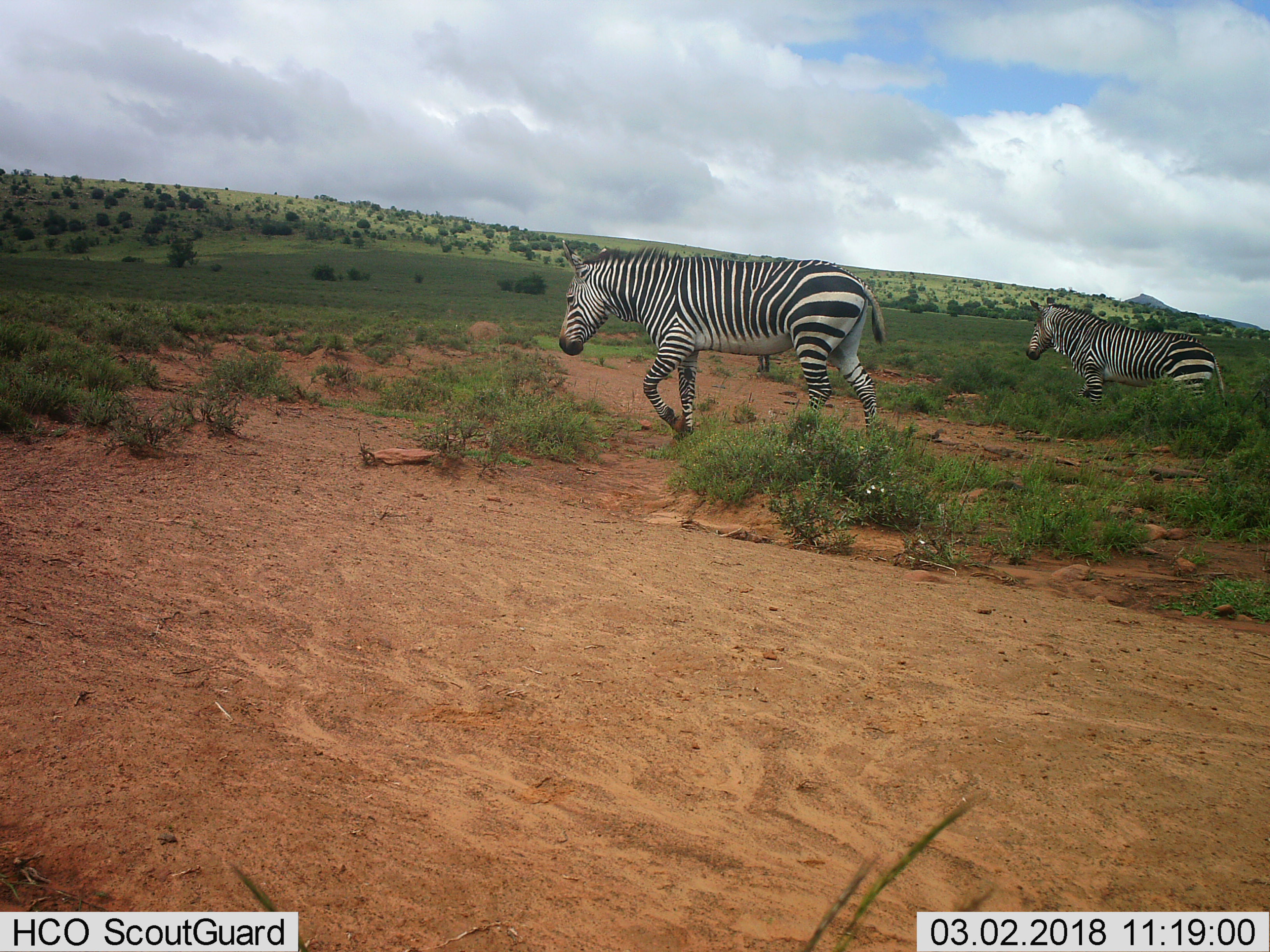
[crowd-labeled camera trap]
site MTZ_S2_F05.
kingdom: Animalia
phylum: Chordata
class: Mammalia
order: Perissodactyla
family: Equidae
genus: Equus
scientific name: Equus zebra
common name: mountain zebra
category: zebramountain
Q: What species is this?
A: Zebramountain (mountain zebra) (Equus zebra).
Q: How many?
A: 2.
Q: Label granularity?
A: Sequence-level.